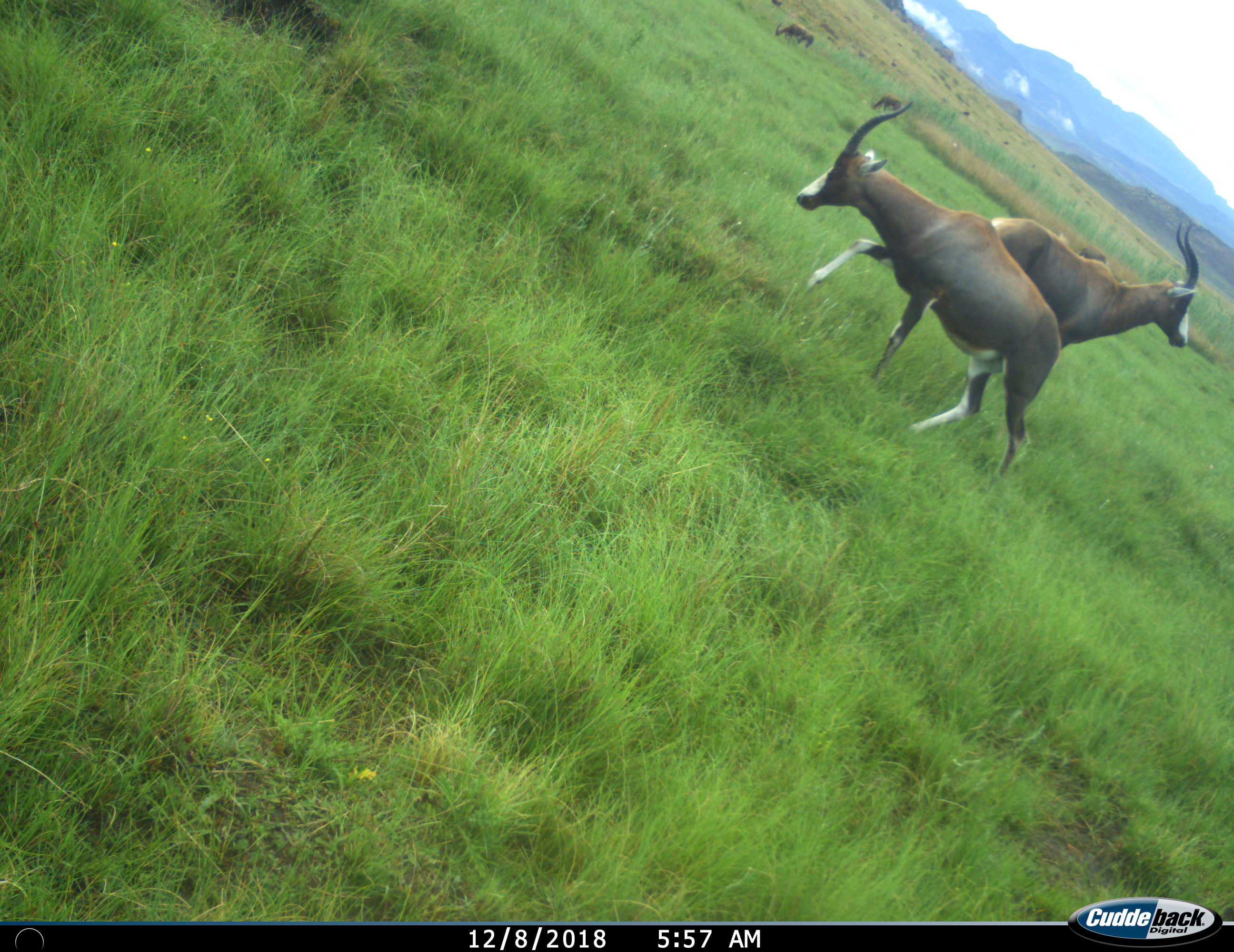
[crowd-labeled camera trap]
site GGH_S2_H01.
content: unidentified animal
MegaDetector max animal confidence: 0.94